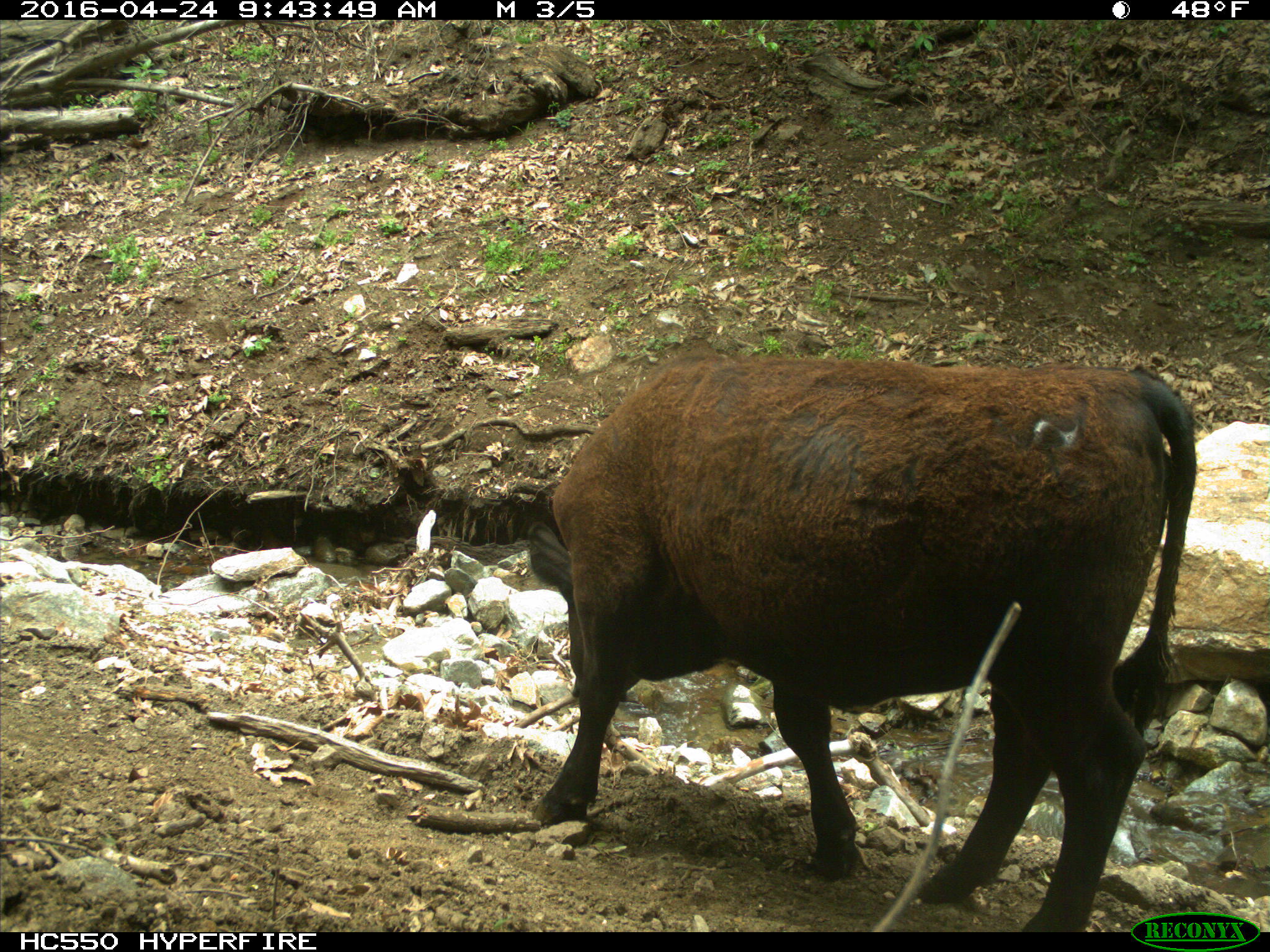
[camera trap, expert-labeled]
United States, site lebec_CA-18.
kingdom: Animalia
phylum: Chordata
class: Mammalia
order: Artiodactyla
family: Bovidae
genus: Bos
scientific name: Bos taurus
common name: domestic cow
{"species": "Bos taurus (domestic cow)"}